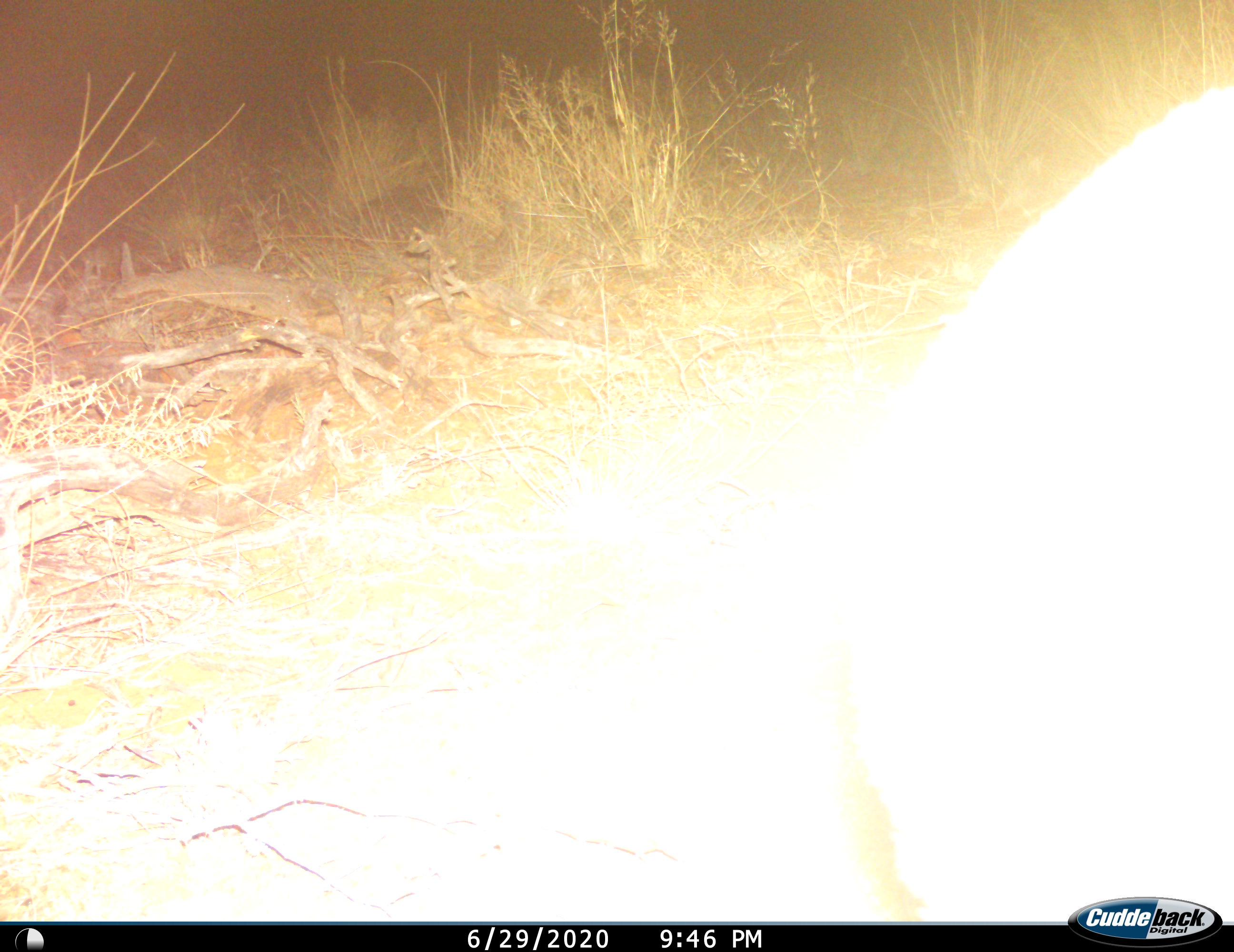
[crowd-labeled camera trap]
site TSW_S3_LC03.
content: unidentified animal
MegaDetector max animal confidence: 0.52